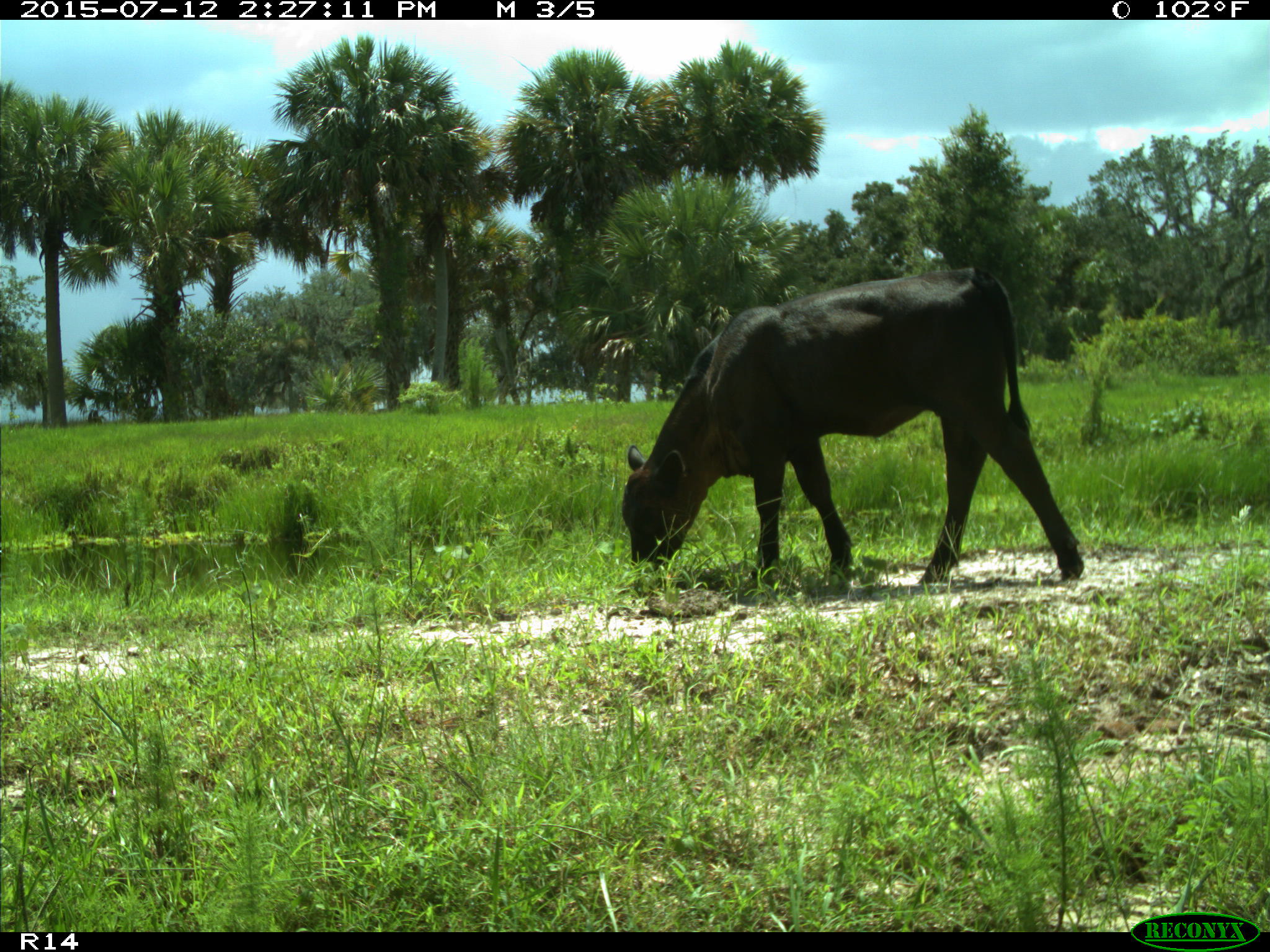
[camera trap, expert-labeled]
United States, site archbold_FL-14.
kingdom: Animalia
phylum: Chordata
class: Mammalia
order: Artiodactyla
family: Bovidae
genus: Bos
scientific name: Bos taurus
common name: domestic cow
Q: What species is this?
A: Bos taurus (domestic cow).